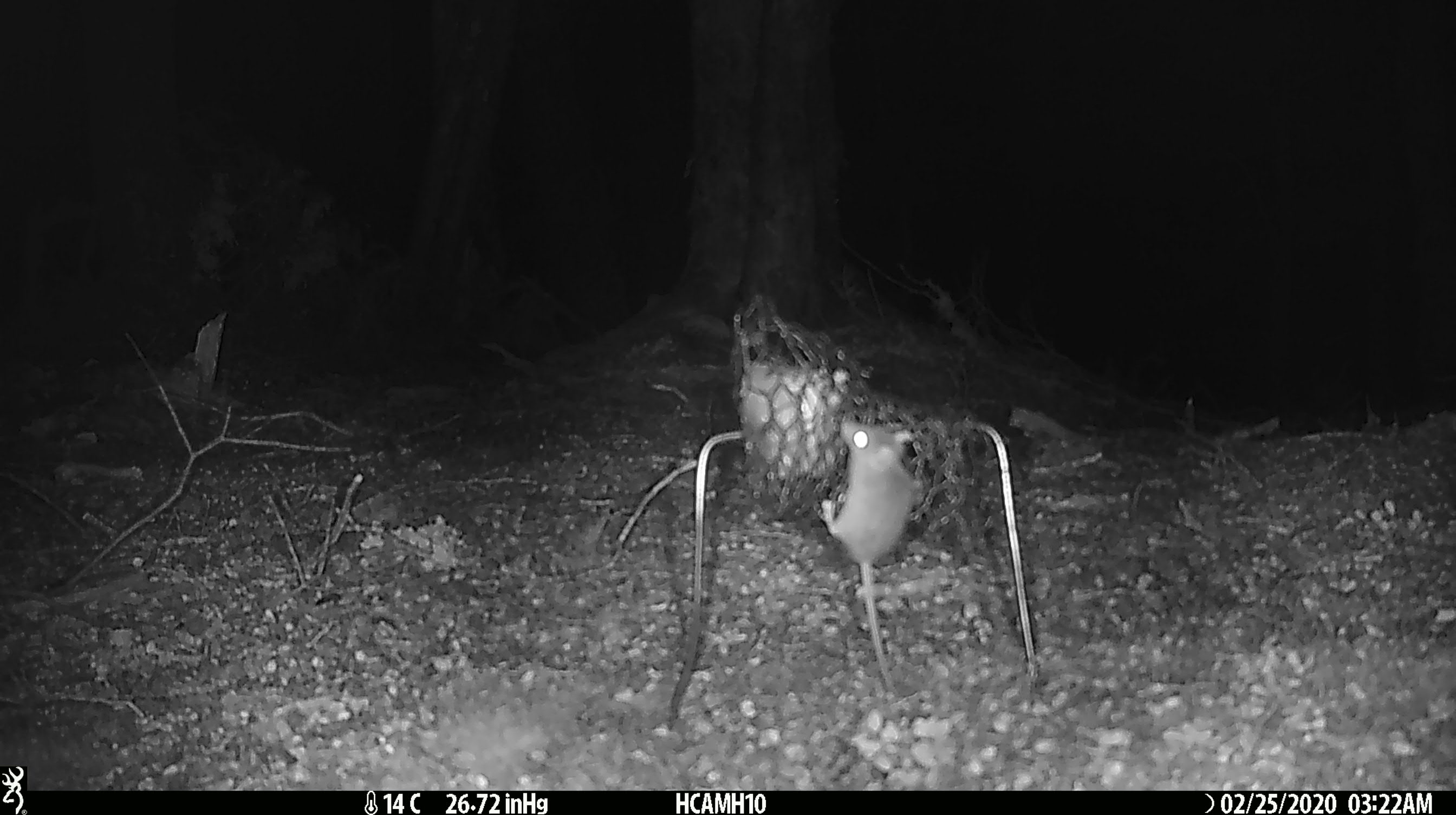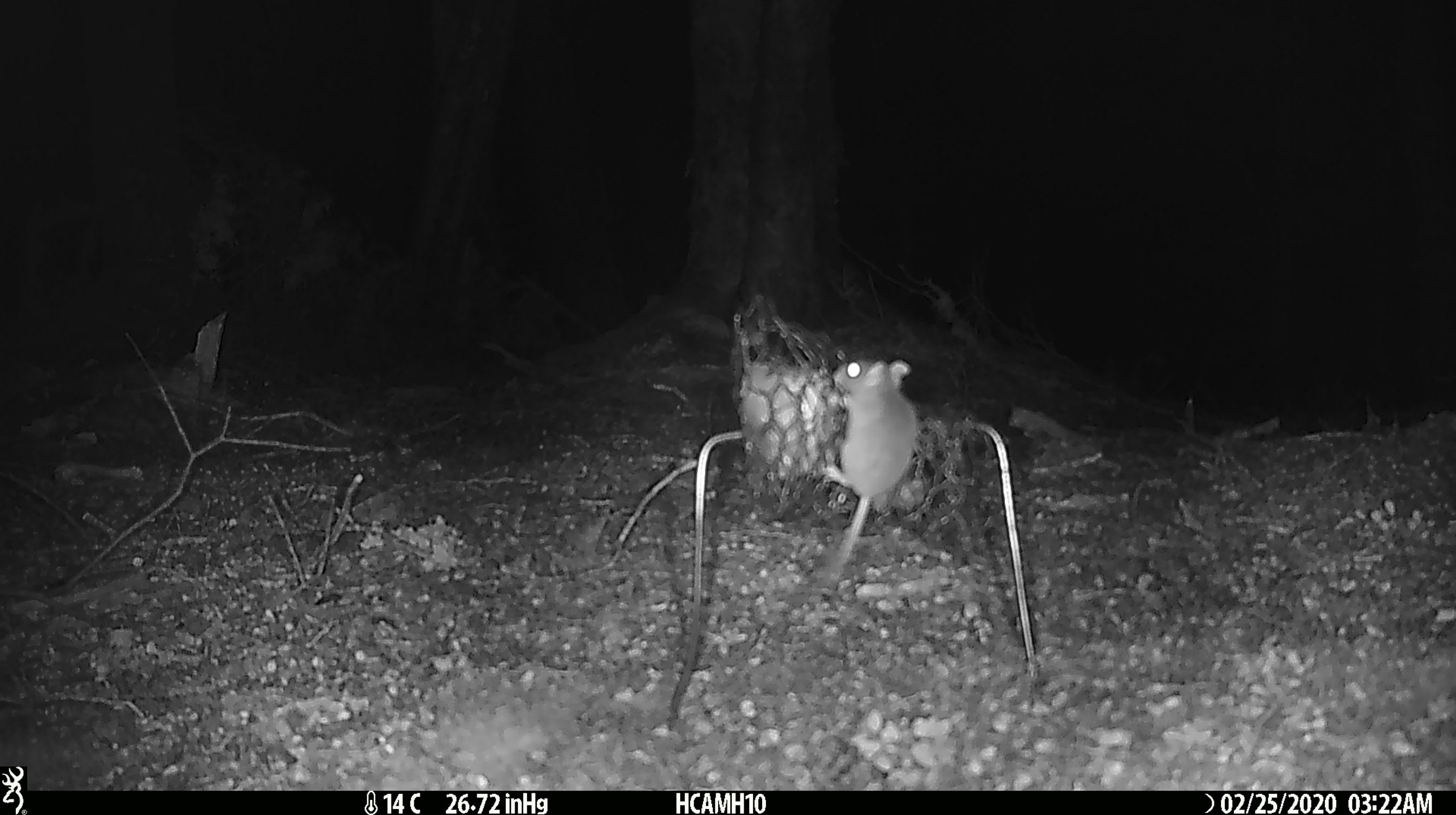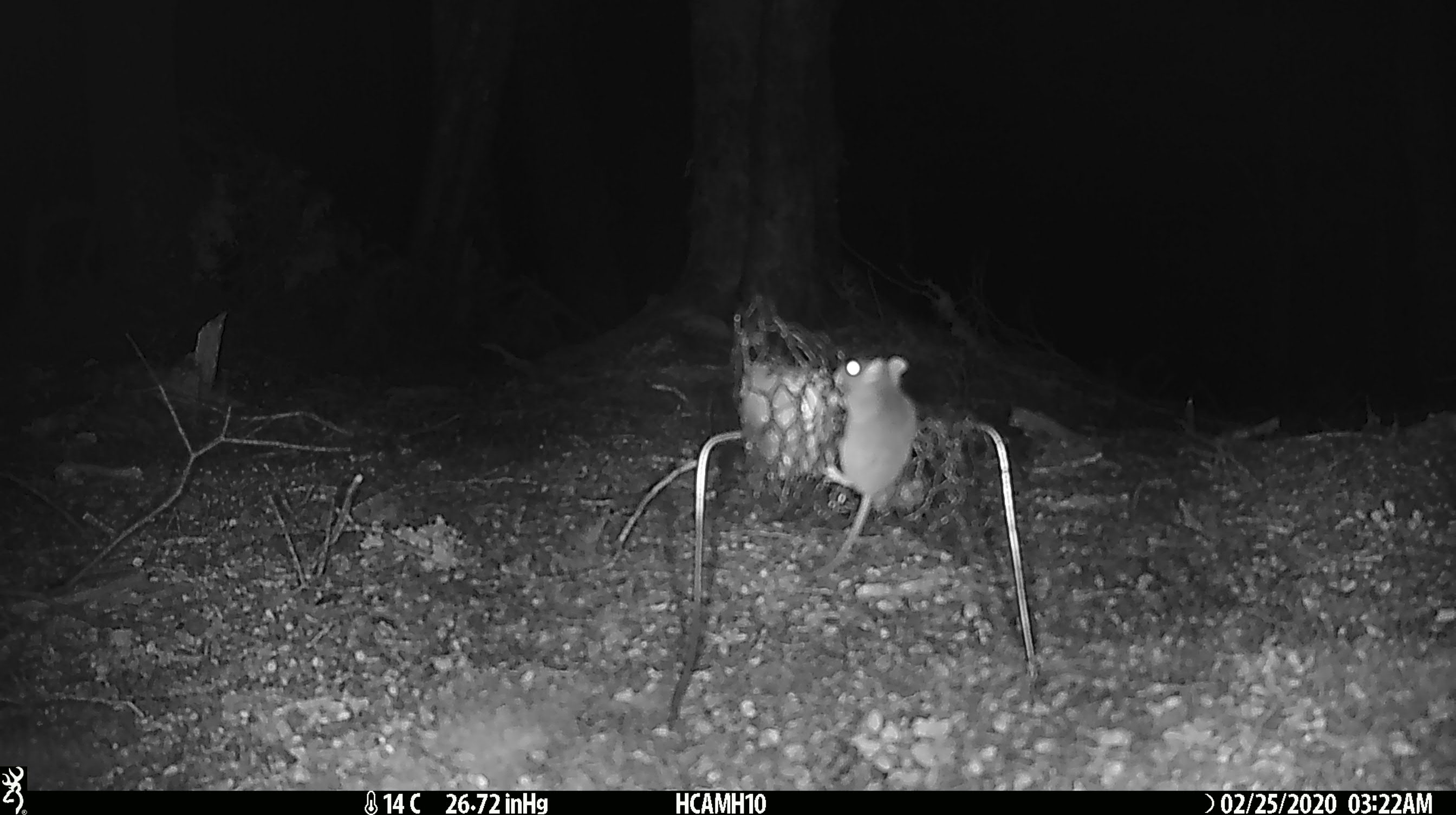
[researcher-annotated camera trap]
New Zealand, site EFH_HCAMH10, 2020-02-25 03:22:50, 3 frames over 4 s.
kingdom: Animalia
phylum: Chordata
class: Mammalia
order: Rodentia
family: Muridae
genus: Mus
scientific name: Mus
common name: mouse